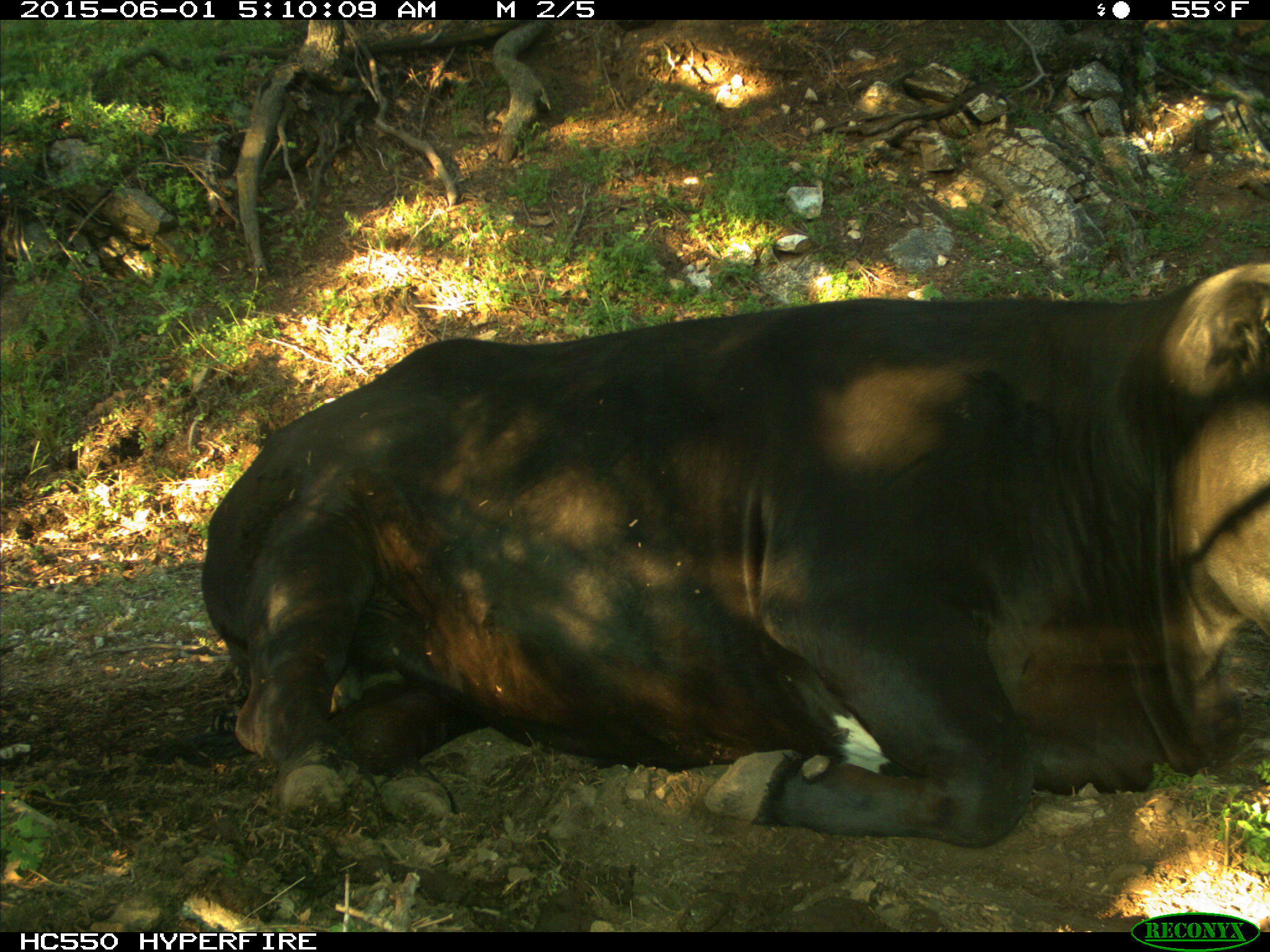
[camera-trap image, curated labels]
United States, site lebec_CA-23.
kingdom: Animalia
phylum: Chordata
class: Mammalia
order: Artiodactyla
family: Bovidae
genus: Bos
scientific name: Bos taurus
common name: domestic cow